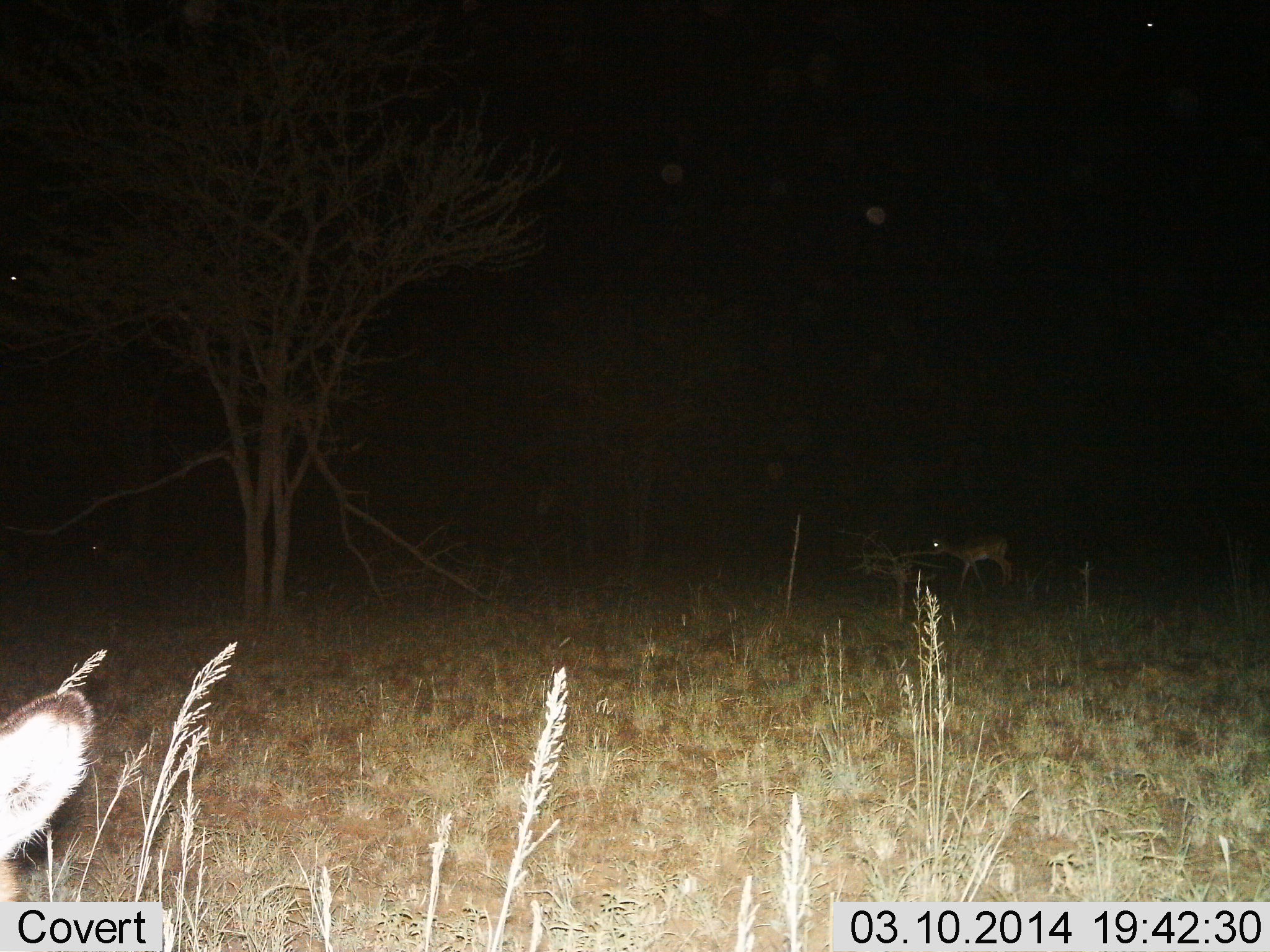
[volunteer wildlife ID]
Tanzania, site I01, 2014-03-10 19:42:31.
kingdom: Animalia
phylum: Chordata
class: Mammalia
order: Artiodactyla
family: Bovidae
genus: Nanger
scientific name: Nanger granti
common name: grant's gazelle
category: gazellegrants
Gazellegrants (grant's gazelle) (Nanger granti), count 2. Behavior (volunteer vote fractions): standing 50%, resting 0%, moving 67%, interacting 17%. Young present (vote fraction): 0%. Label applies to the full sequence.